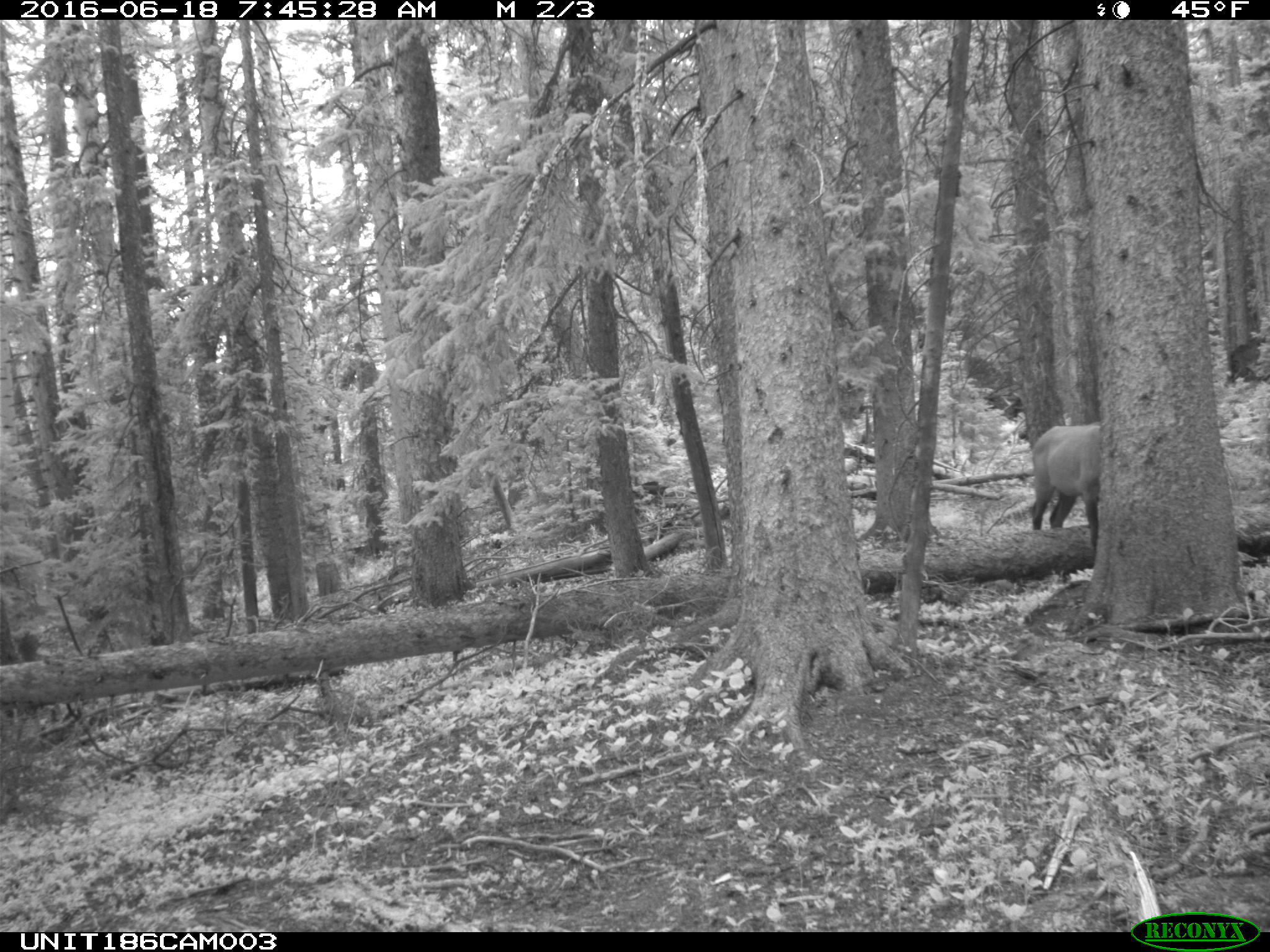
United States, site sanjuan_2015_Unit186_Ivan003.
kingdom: Animalia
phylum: Chordata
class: Mammalia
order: Artiodactyla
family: Cervidae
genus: Cervus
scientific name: Cervus elaphus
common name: red deer